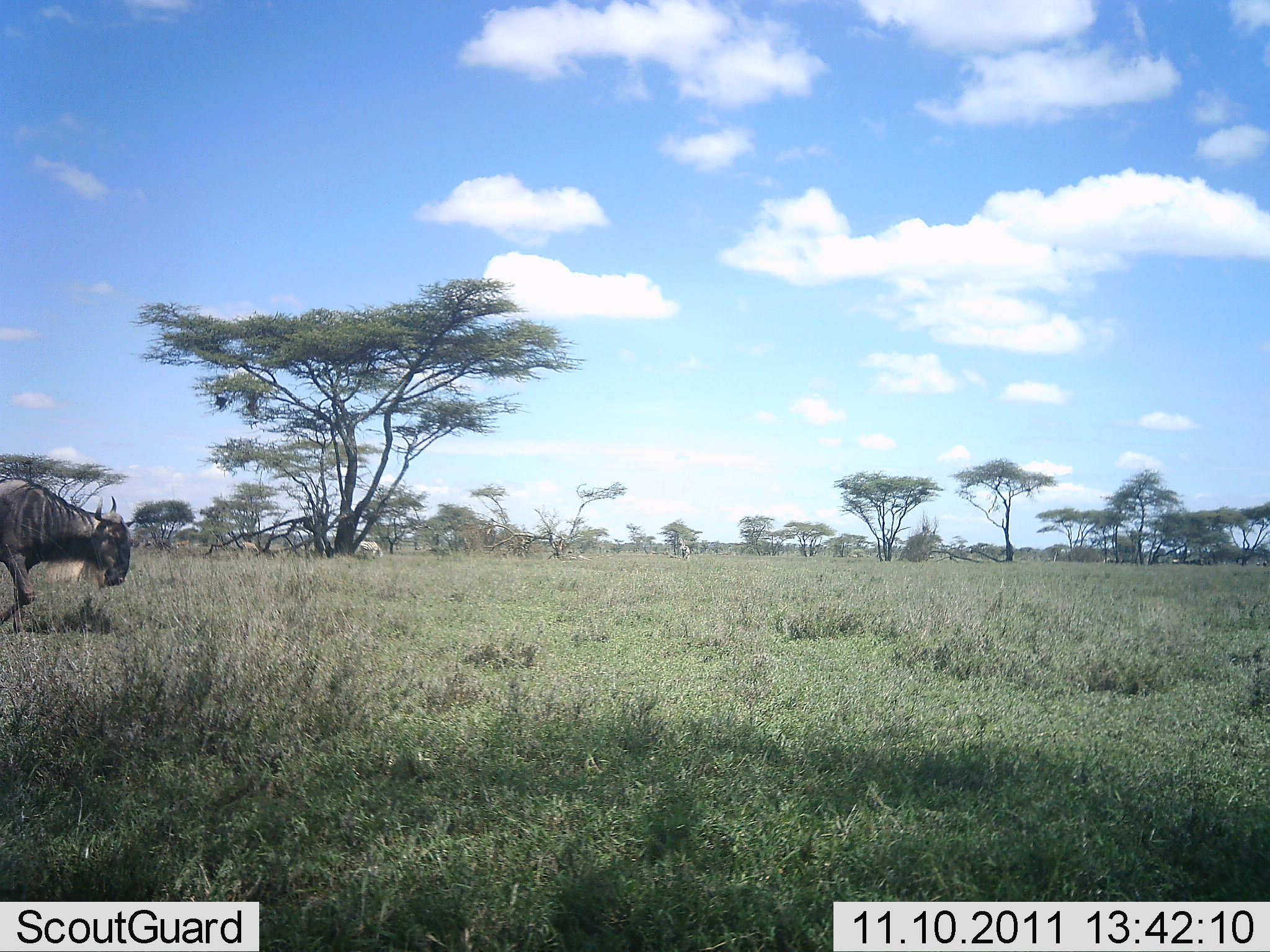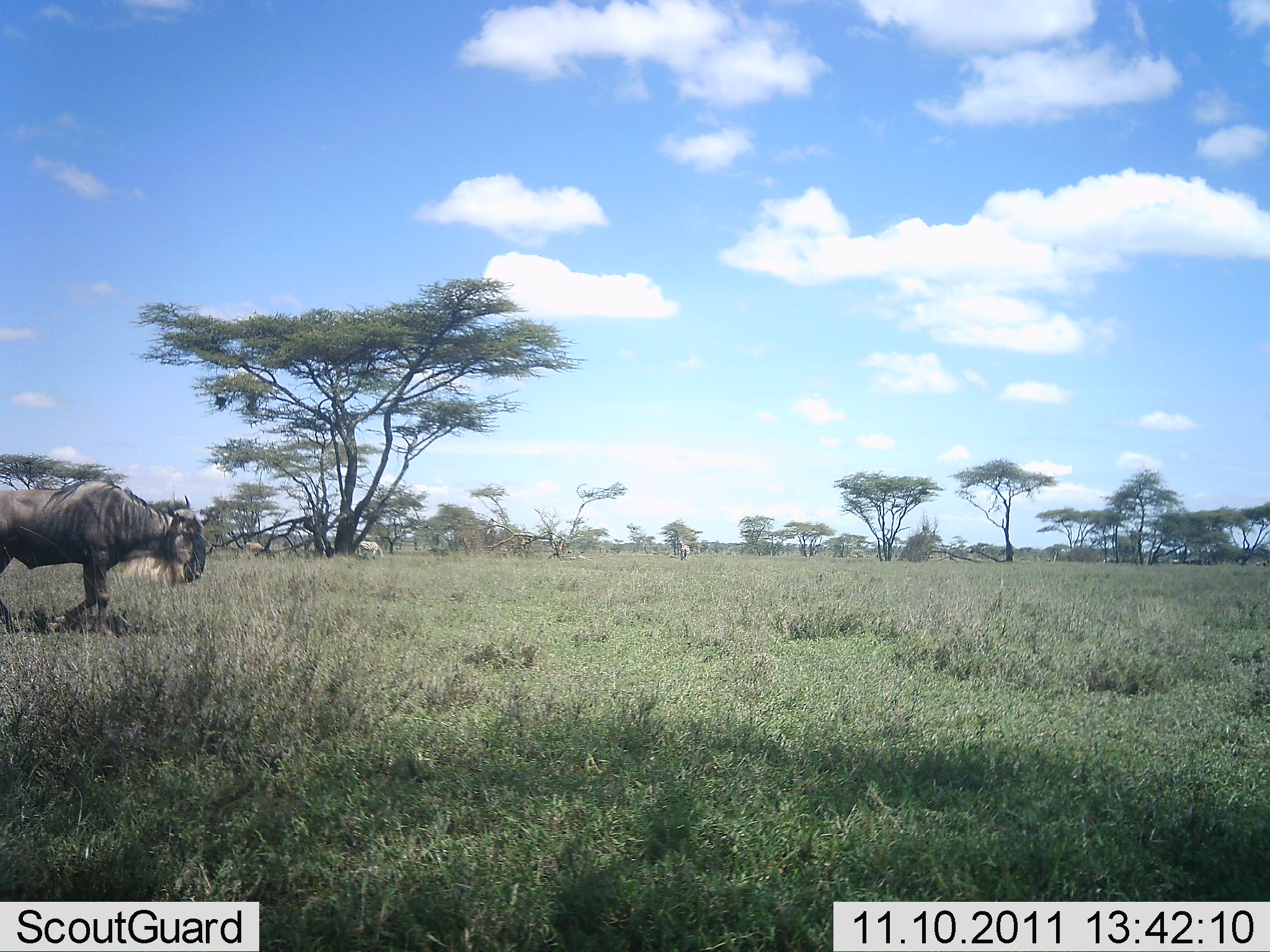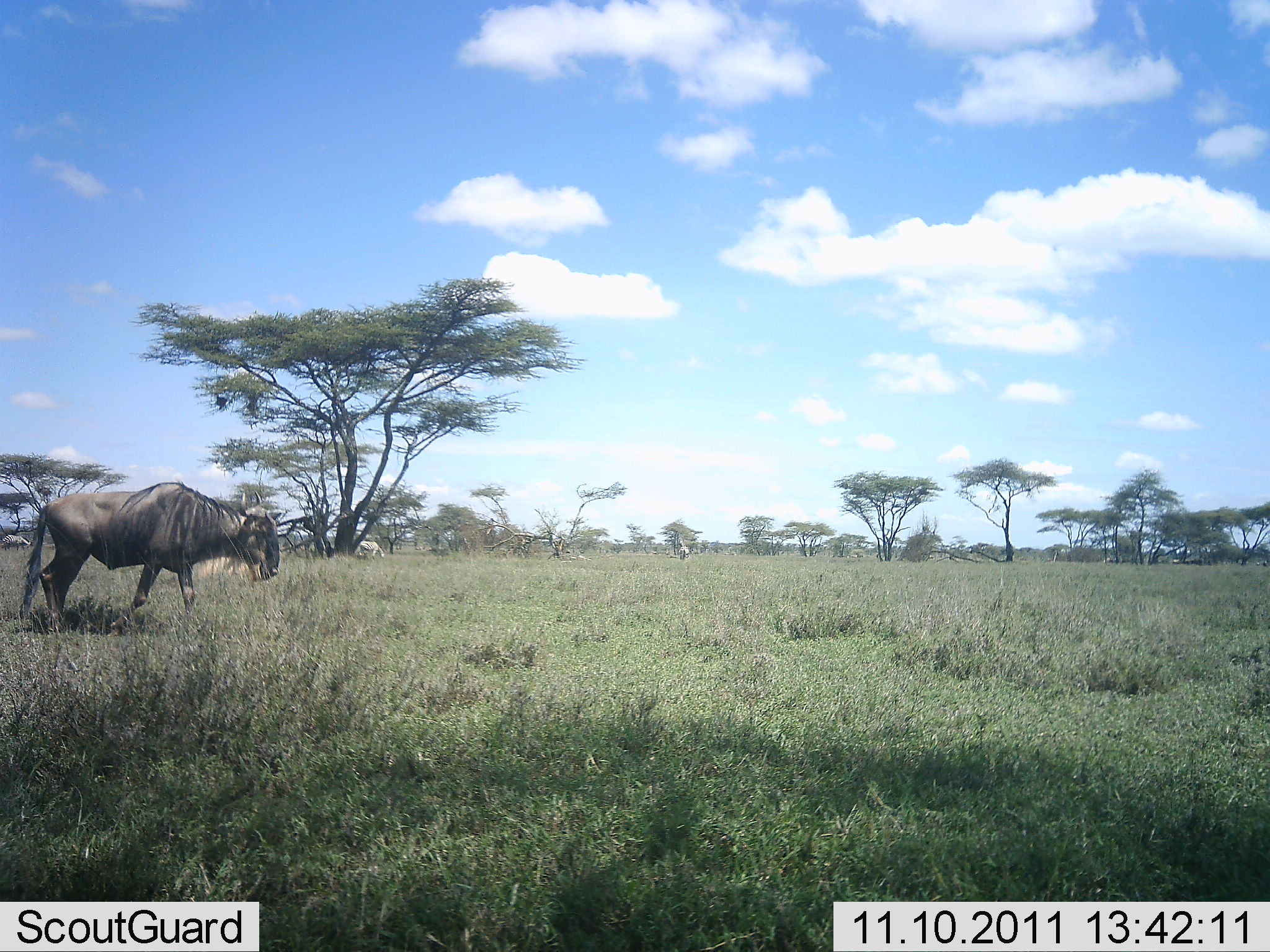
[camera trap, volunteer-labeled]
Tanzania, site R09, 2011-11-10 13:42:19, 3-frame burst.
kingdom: Animalia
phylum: Chordata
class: Mammalia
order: Artiodactyla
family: Bovidae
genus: Connochaetes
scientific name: Connochaetes taurinus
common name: blue wildebeest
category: wildebeest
Wildebeest (blue wildebeest) (Connochaetes taurinus), count 1. Behavior (volunteer vote fractions): standing 6%, resting 0%, moving 100%, interacting 0%. Young present (vote fraction): 0%. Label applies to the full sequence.